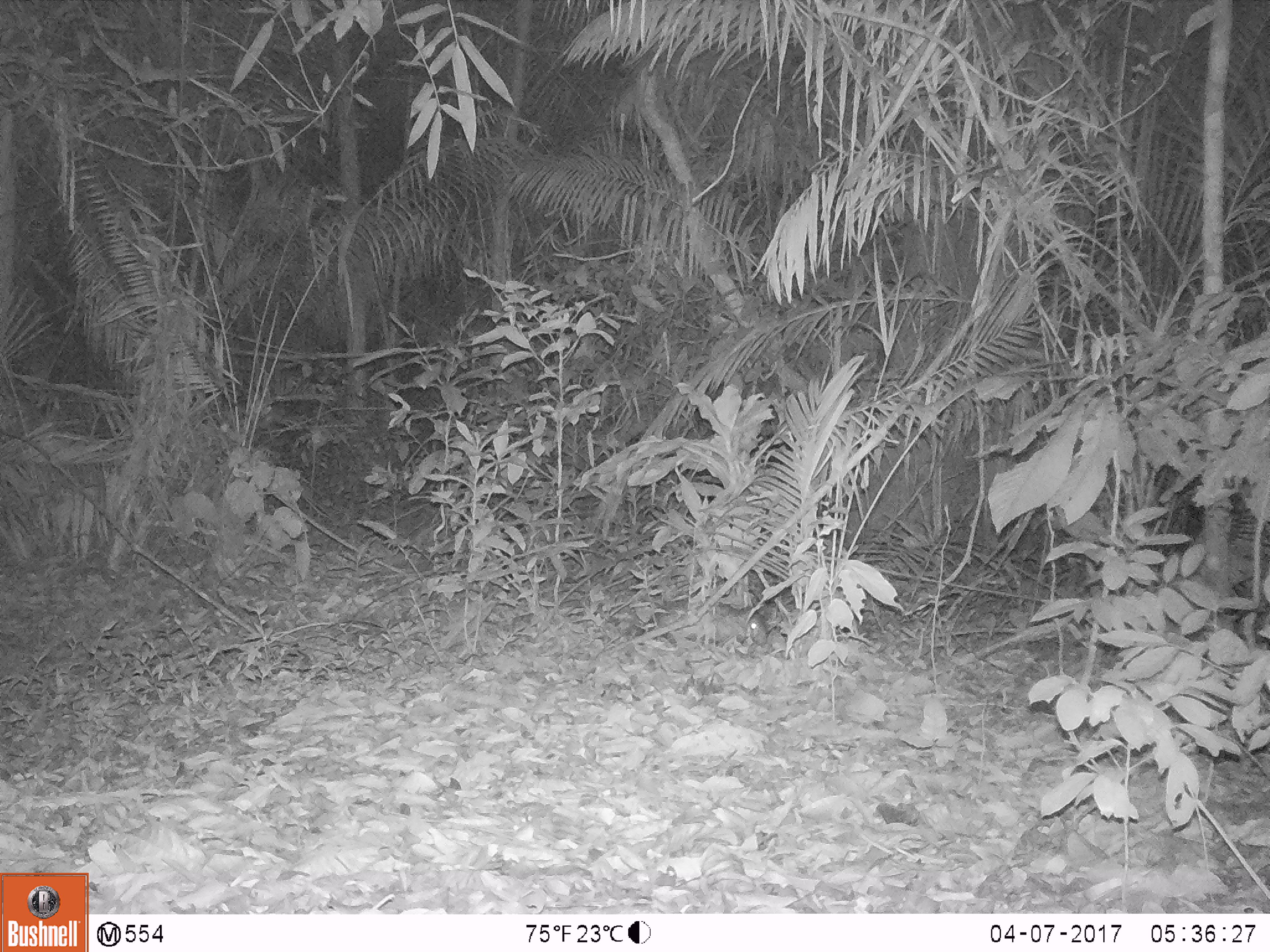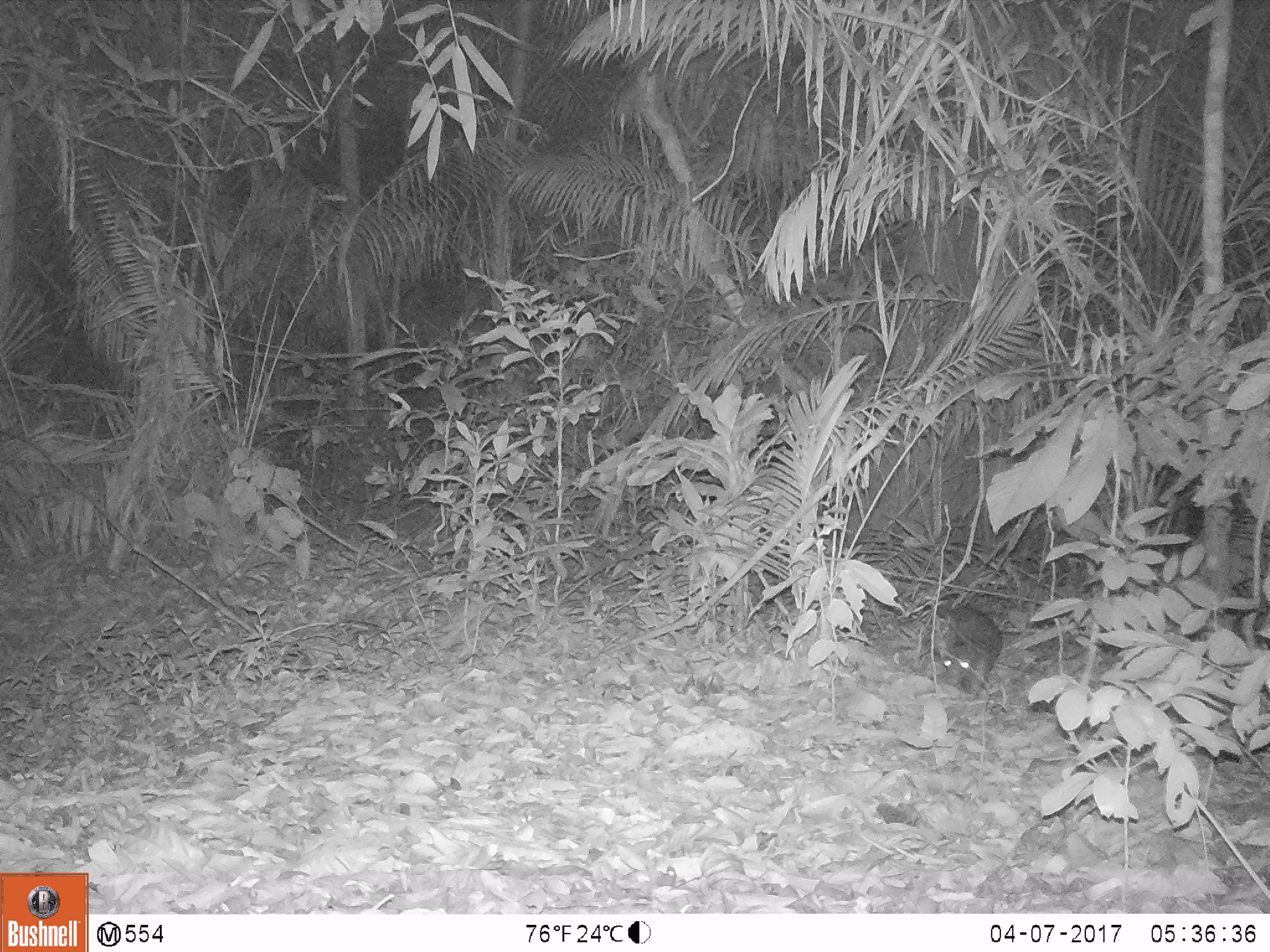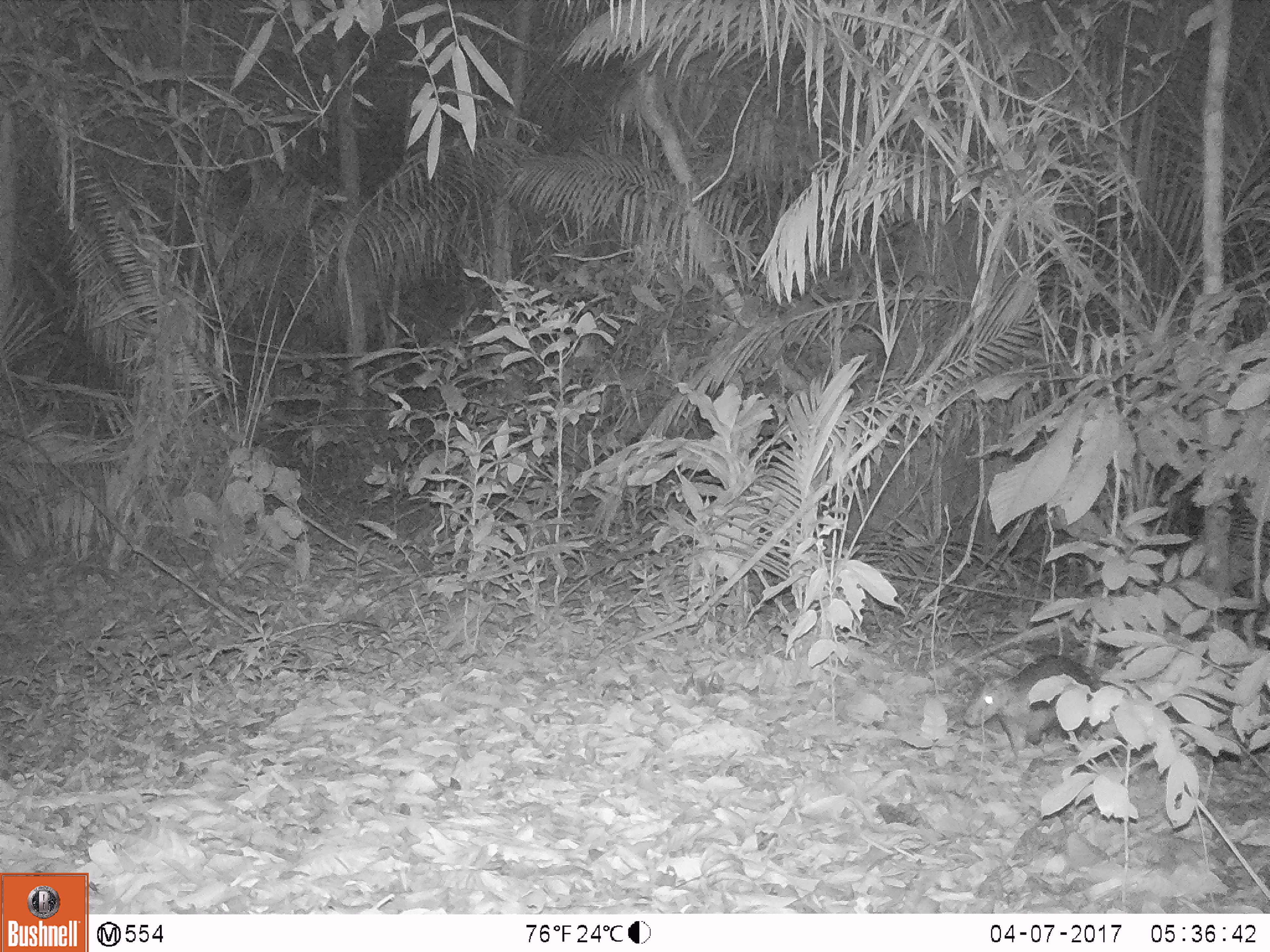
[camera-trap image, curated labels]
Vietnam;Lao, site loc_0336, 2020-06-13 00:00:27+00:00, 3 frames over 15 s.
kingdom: Animalia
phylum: Chordata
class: Mammalia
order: Rodentia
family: Hystricidae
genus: Atherurus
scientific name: Atherurus macrourus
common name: asiatic brush-tailed porcupine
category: asiatic brush tailed porcupine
Asiatic brush tailed porcupine (asiatic brush-tailed porcupine) (Atherurus macrourus). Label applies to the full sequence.